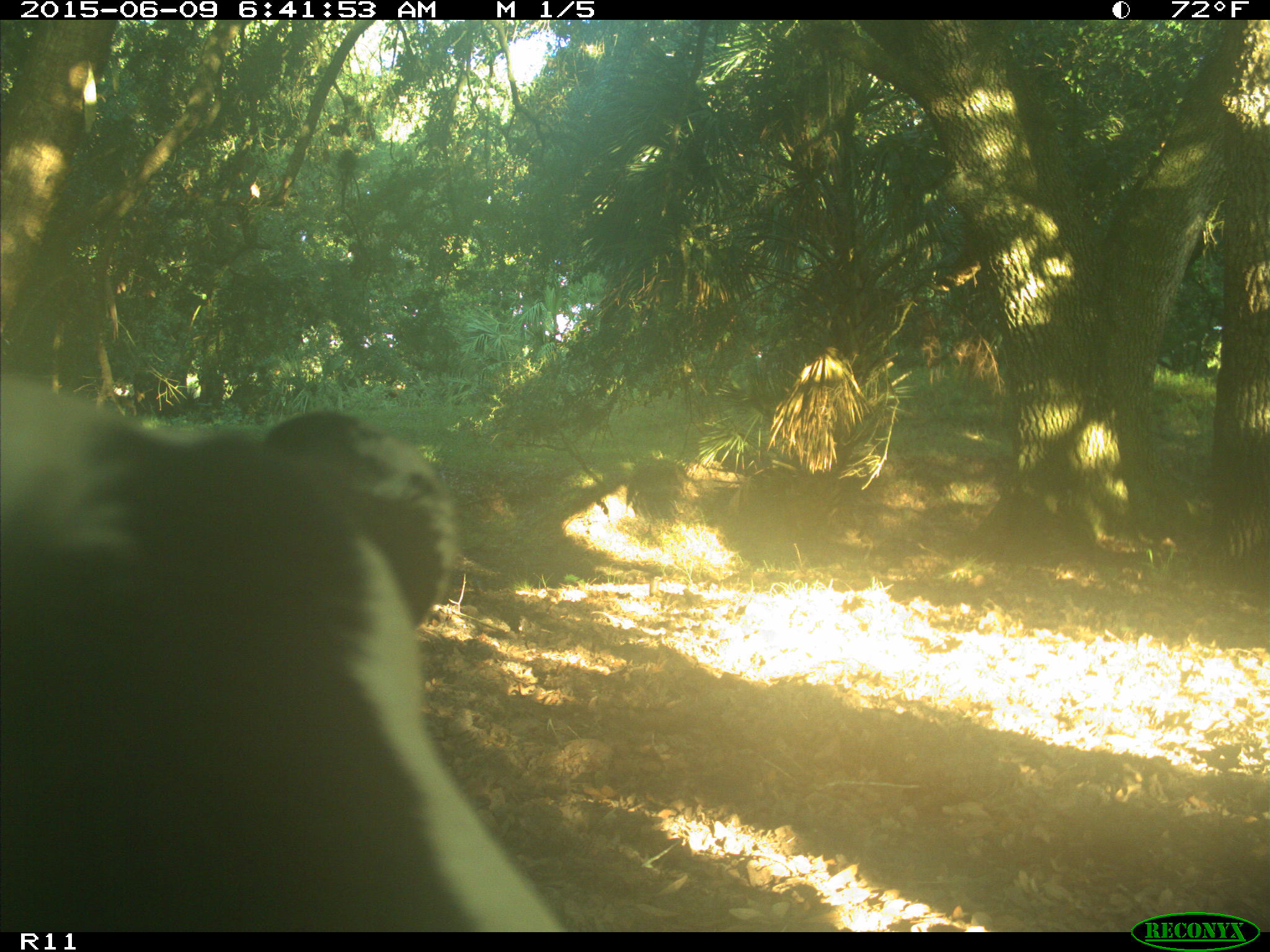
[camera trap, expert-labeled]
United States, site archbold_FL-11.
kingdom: Animalia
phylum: Chordata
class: Mammalia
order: Artiodactyla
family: Bovidae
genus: Bos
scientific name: Bos taurus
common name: domestic cow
Bos taurus (domestic cow).